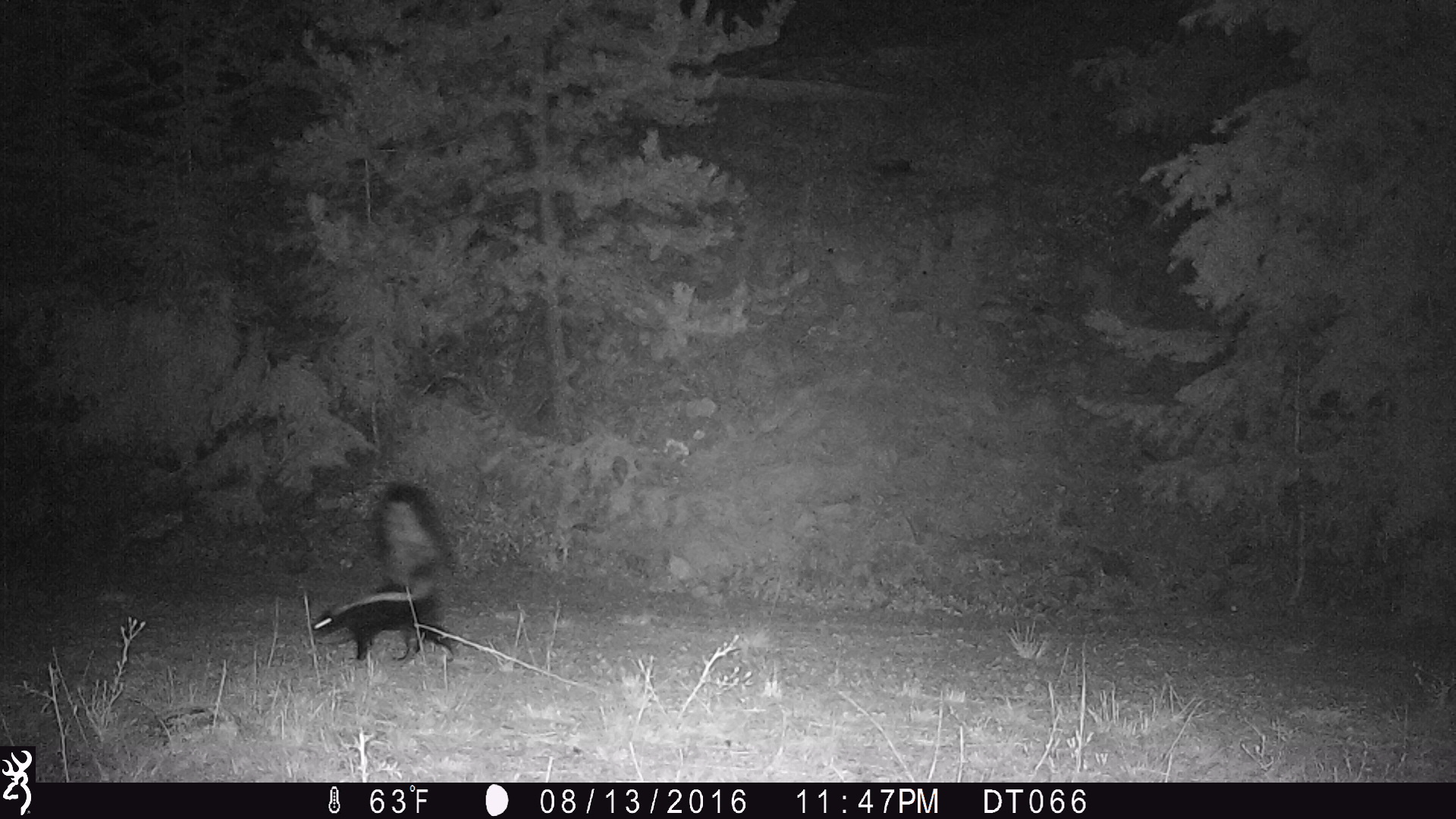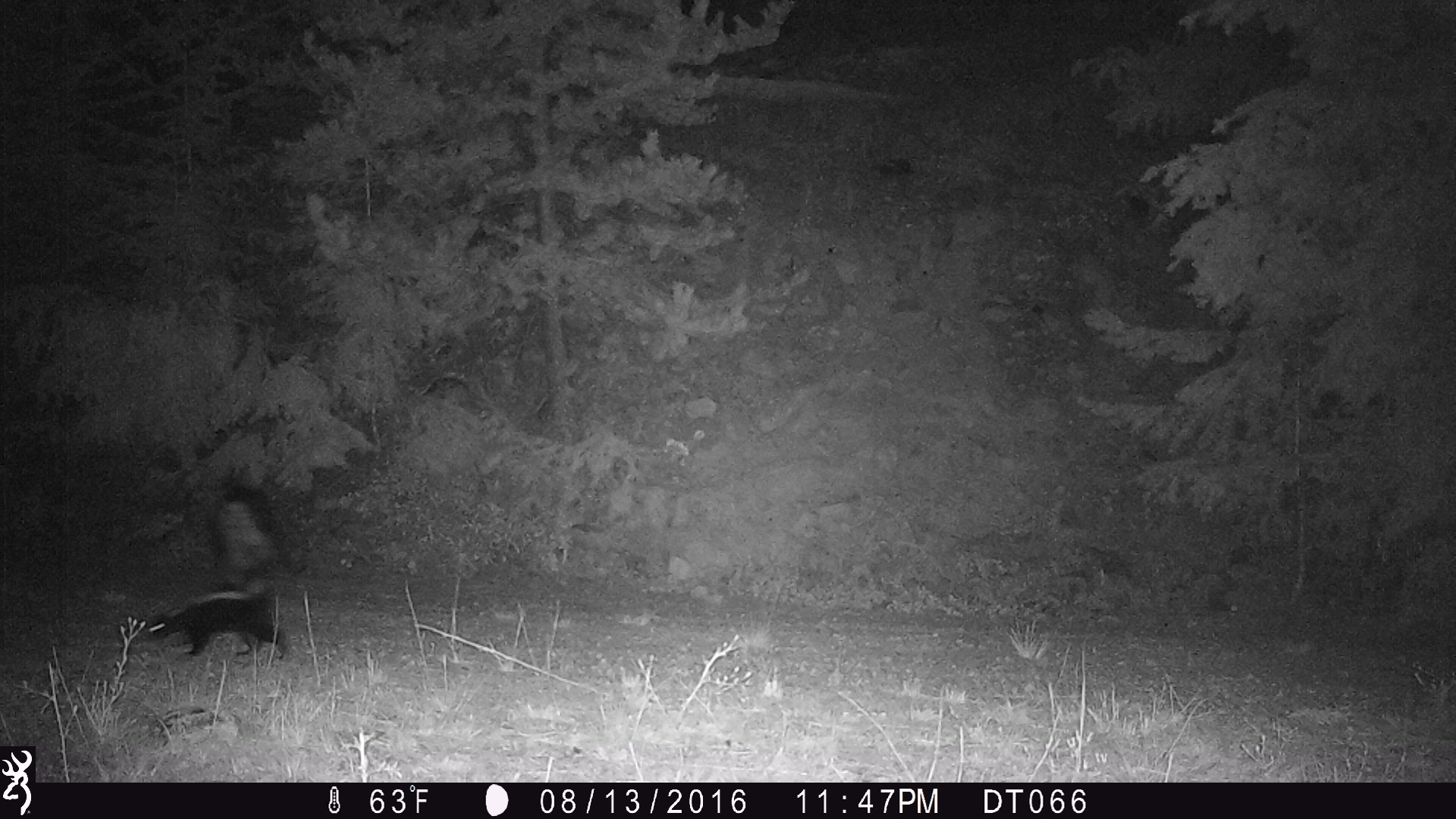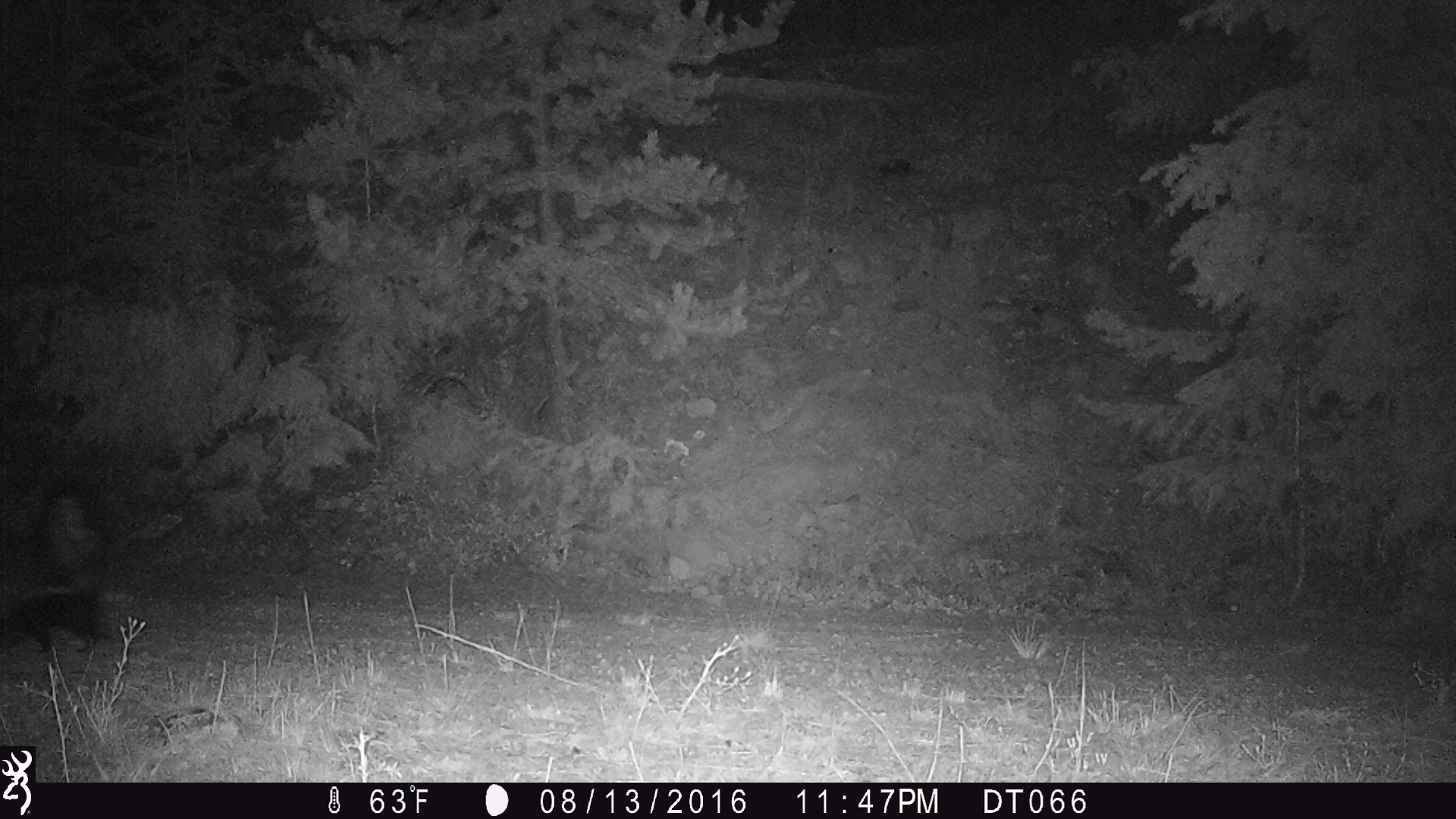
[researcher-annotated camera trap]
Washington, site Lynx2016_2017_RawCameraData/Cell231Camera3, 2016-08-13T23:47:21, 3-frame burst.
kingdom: Animalia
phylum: Chordata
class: Mammalia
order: Carnivora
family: Mephitidae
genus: Mephitis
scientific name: Mephitis mephitis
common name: striped skunk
Mephitis mephitis (striped skunk). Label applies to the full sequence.